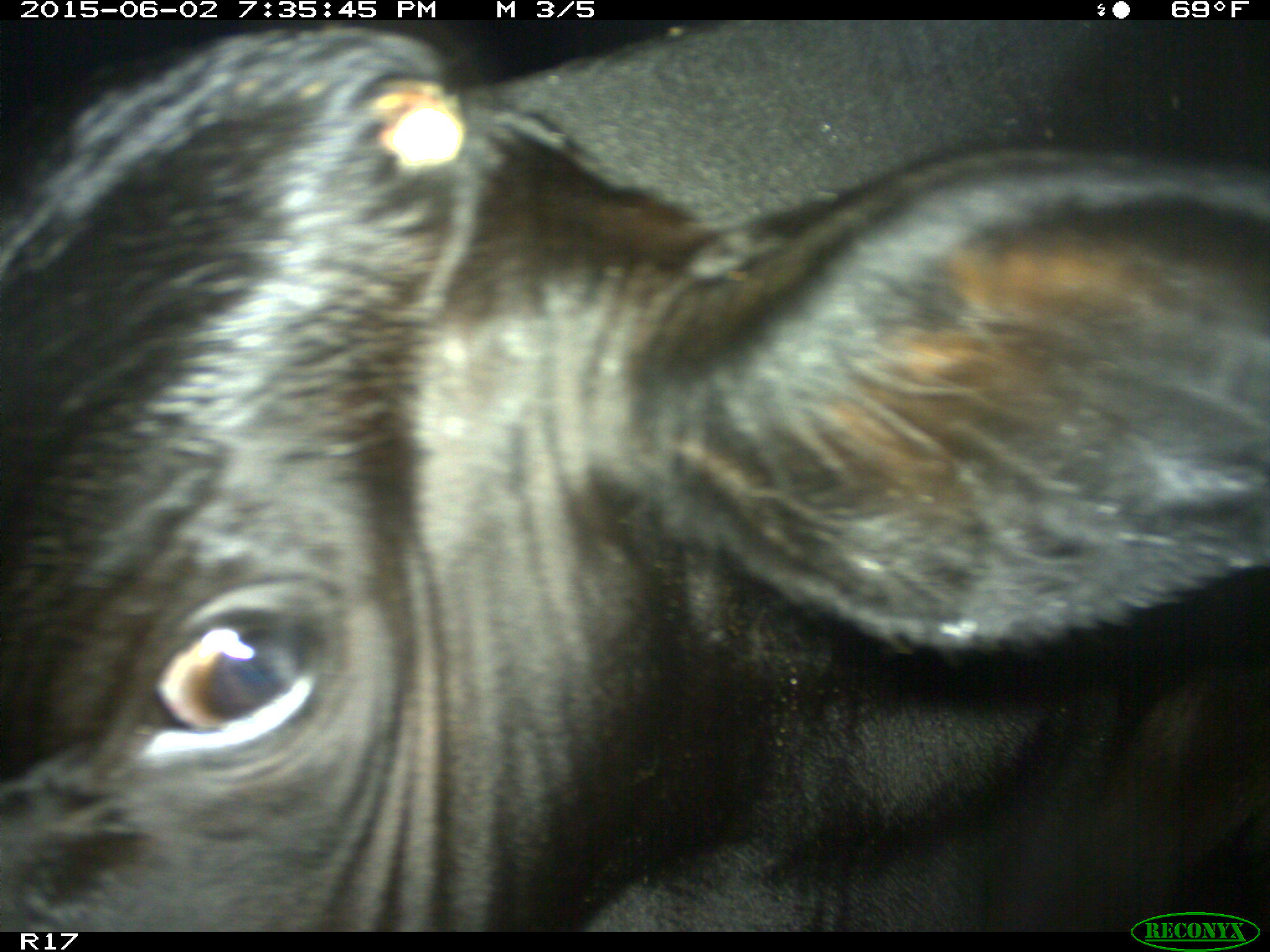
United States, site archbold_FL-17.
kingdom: Animalia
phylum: Chordata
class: Mammalia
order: Artiodactyla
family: Bovidae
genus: Bos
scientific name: Bos taurus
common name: domestic cow